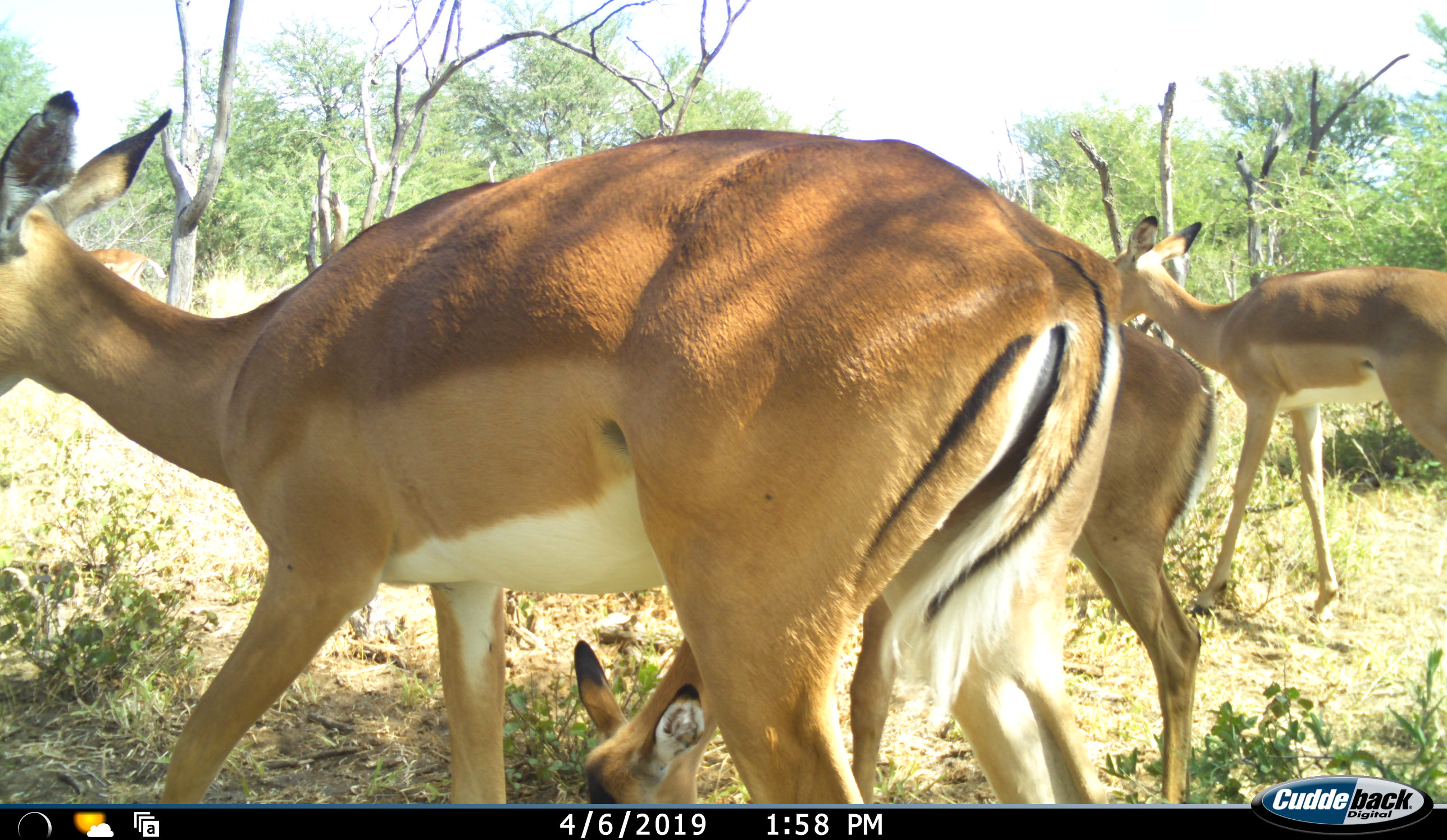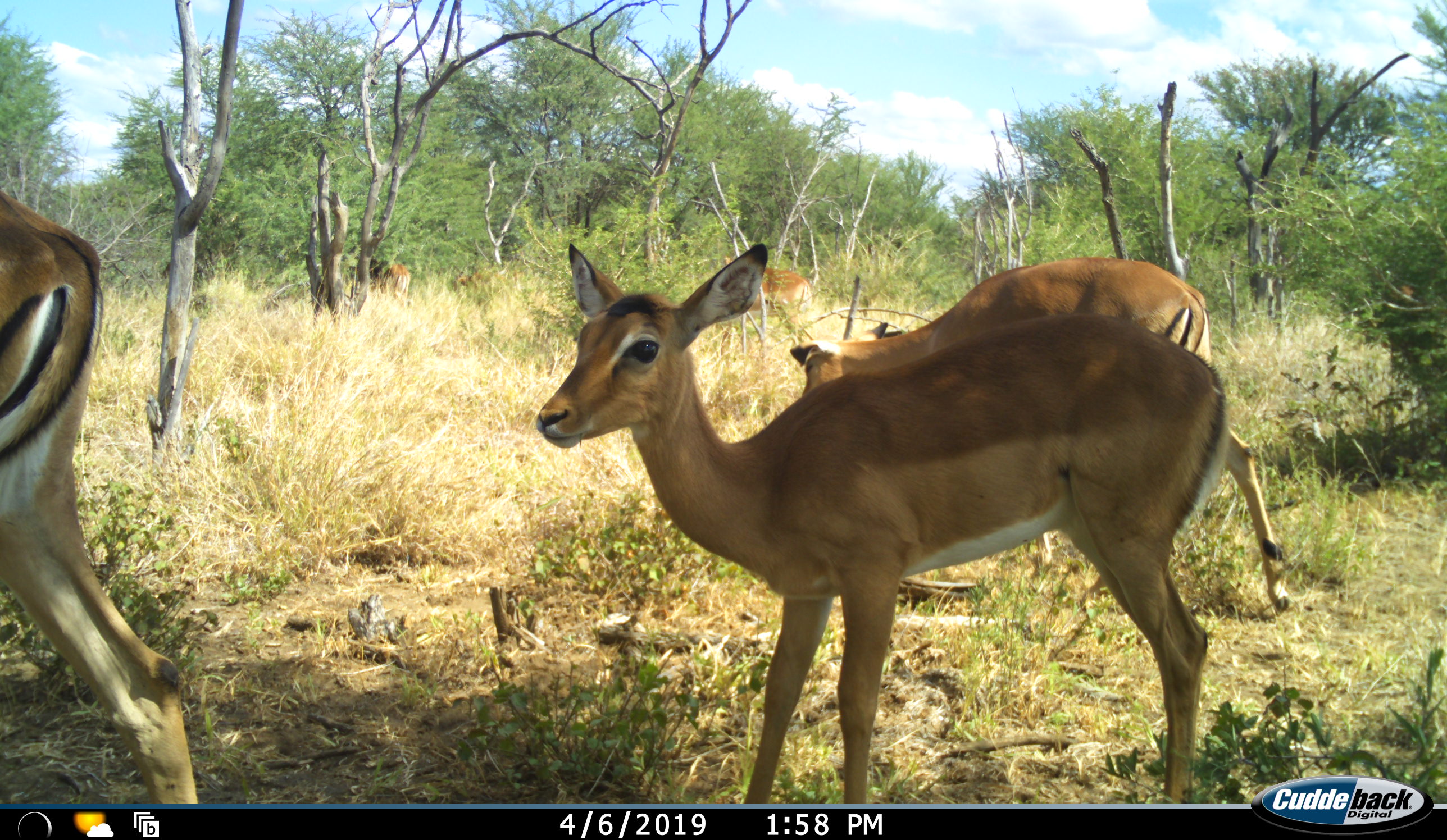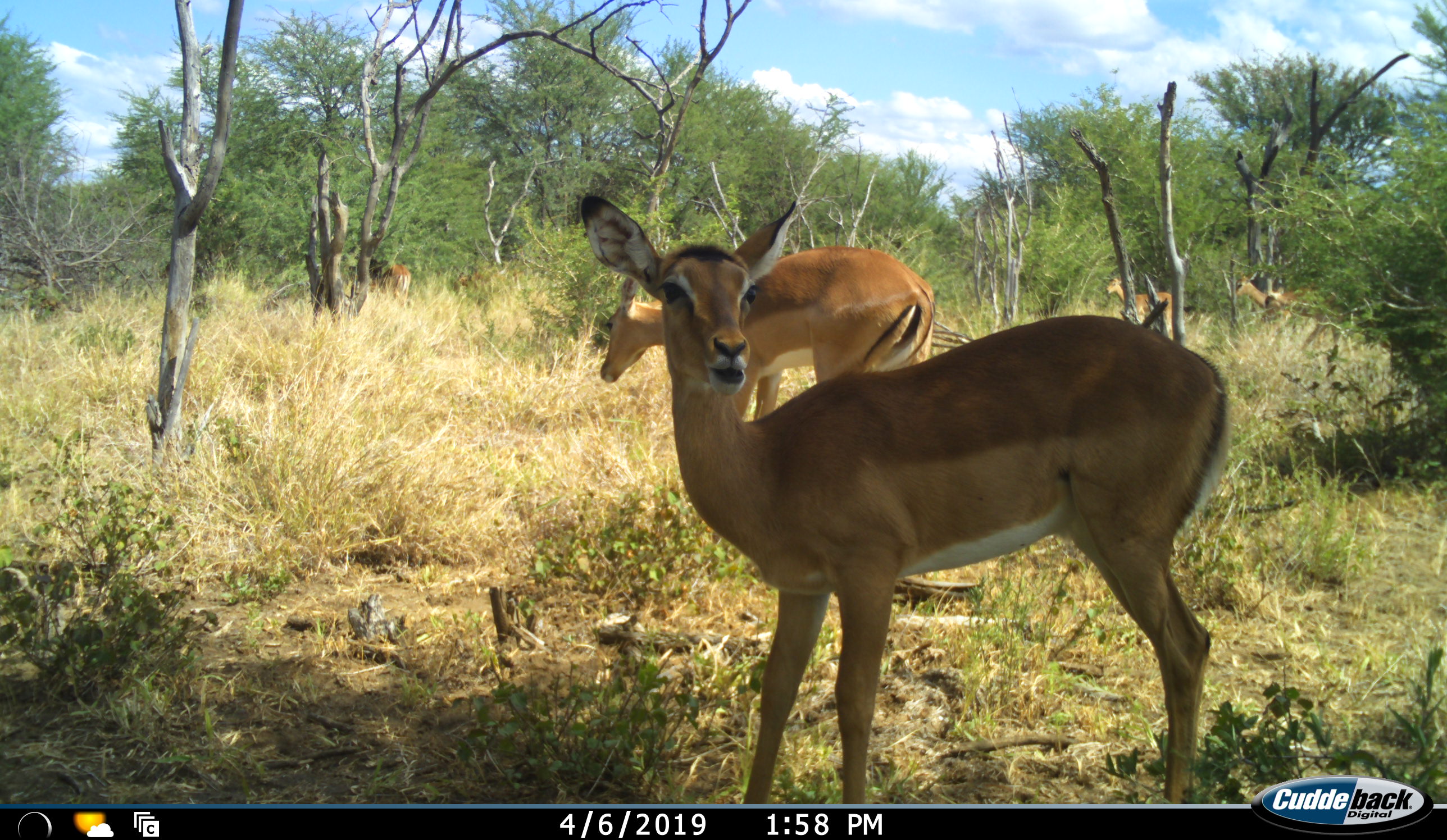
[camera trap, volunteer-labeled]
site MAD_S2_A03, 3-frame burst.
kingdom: Animalia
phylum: Chordata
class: Mammalia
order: Artiodactyla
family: Bovidae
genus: Aepyceros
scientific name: Aepyceros melampus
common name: impala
Impala (Aepyceros melampus), count 5. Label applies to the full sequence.